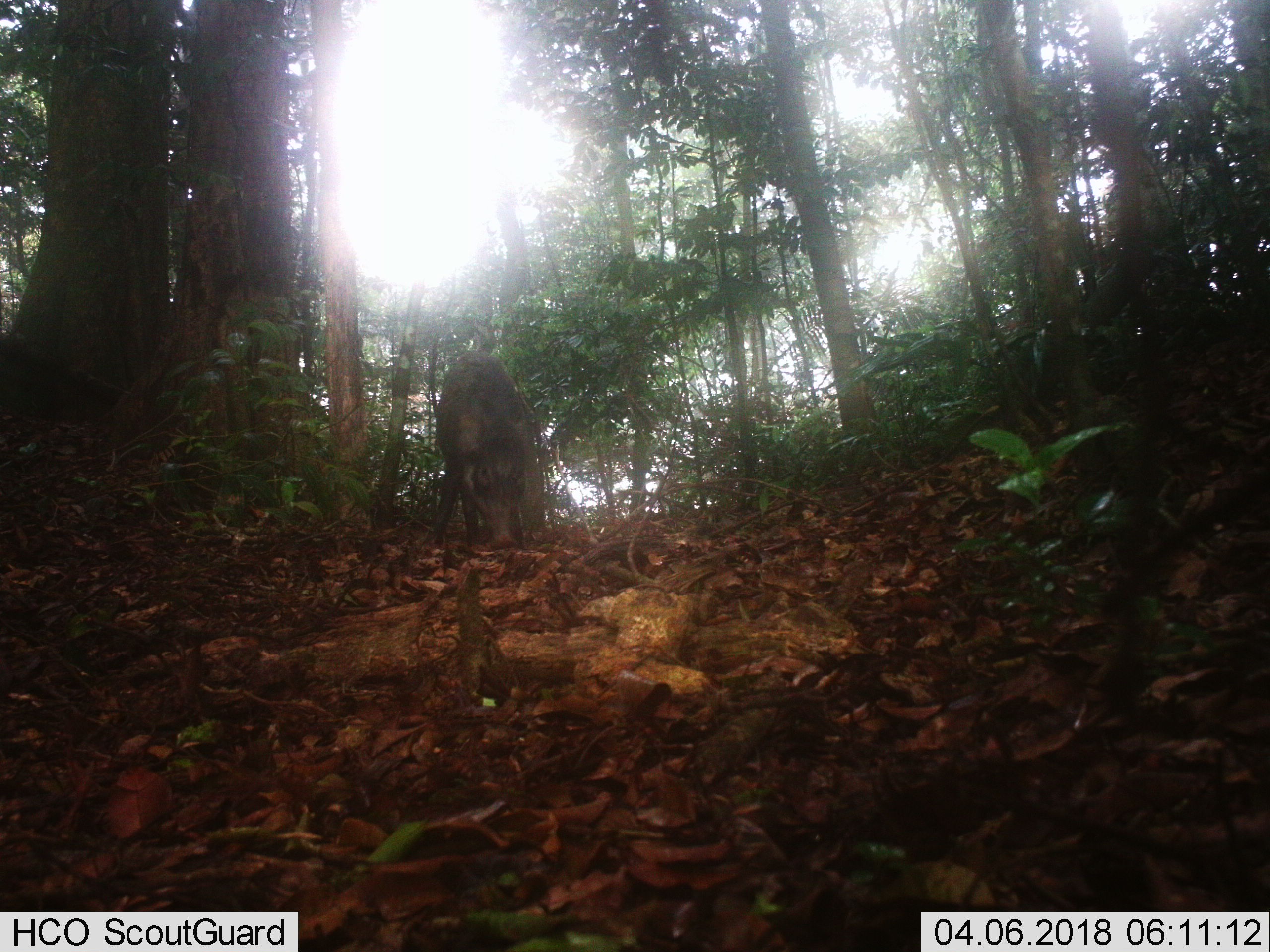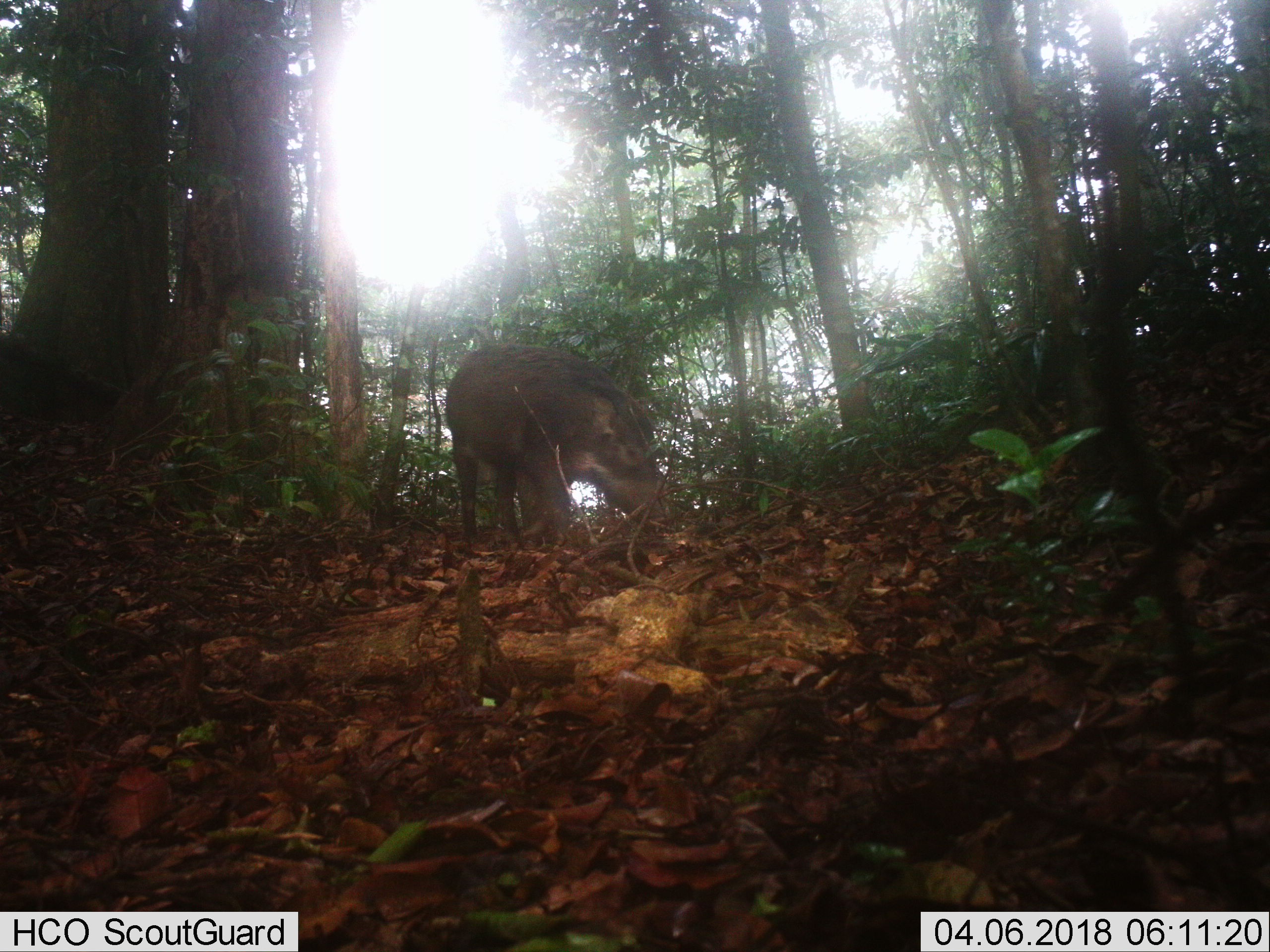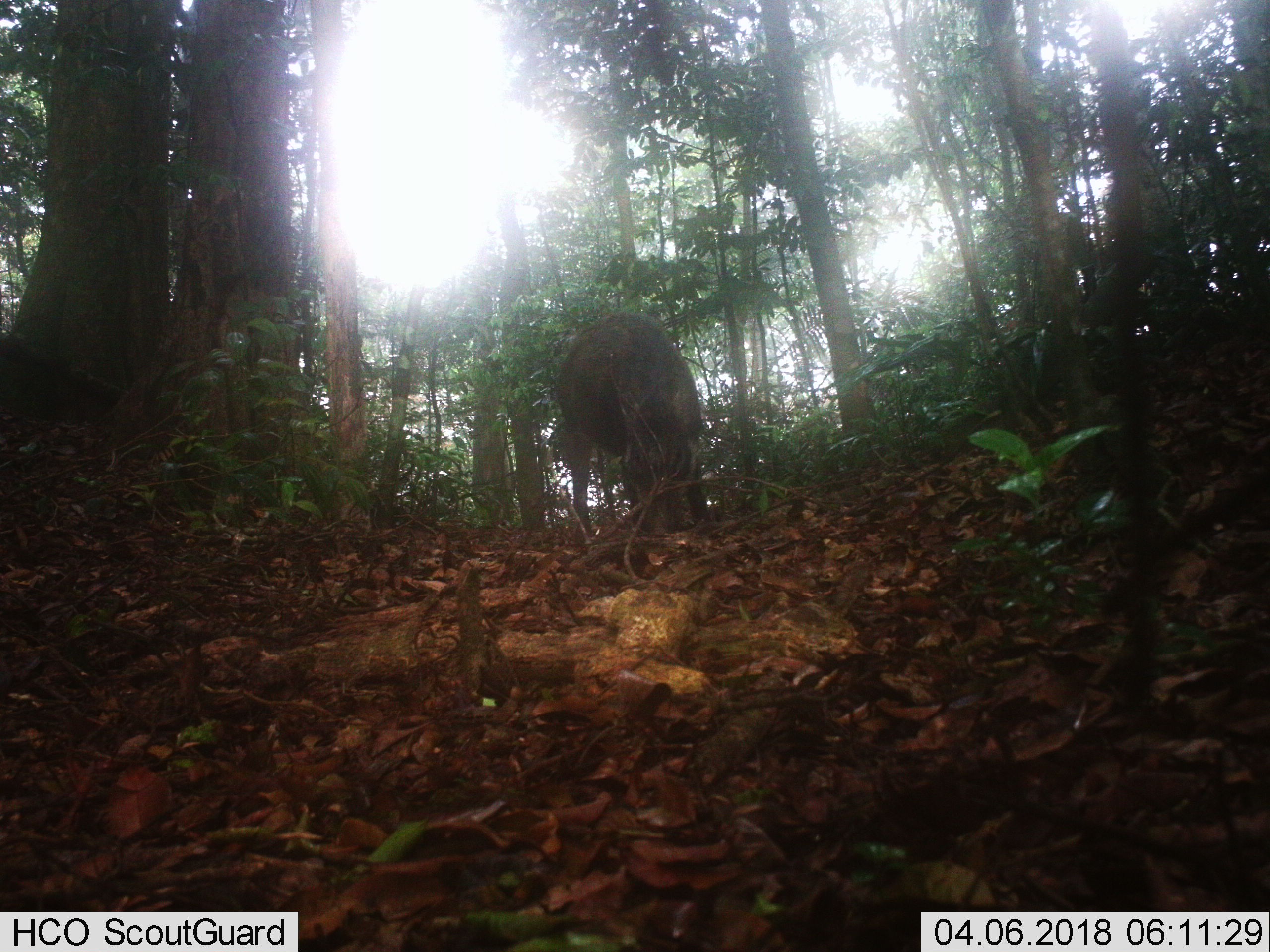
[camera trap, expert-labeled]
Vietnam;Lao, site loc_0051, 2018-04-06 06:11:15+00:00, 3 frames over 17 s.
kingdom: Animalia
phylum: Chordata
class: Mammalia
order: Artiodactyla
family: Suidae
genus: Sus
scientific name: Sus scrofa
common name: eurasian wild pig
Eurasian wild pig (Sus scrofa). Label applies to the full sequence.